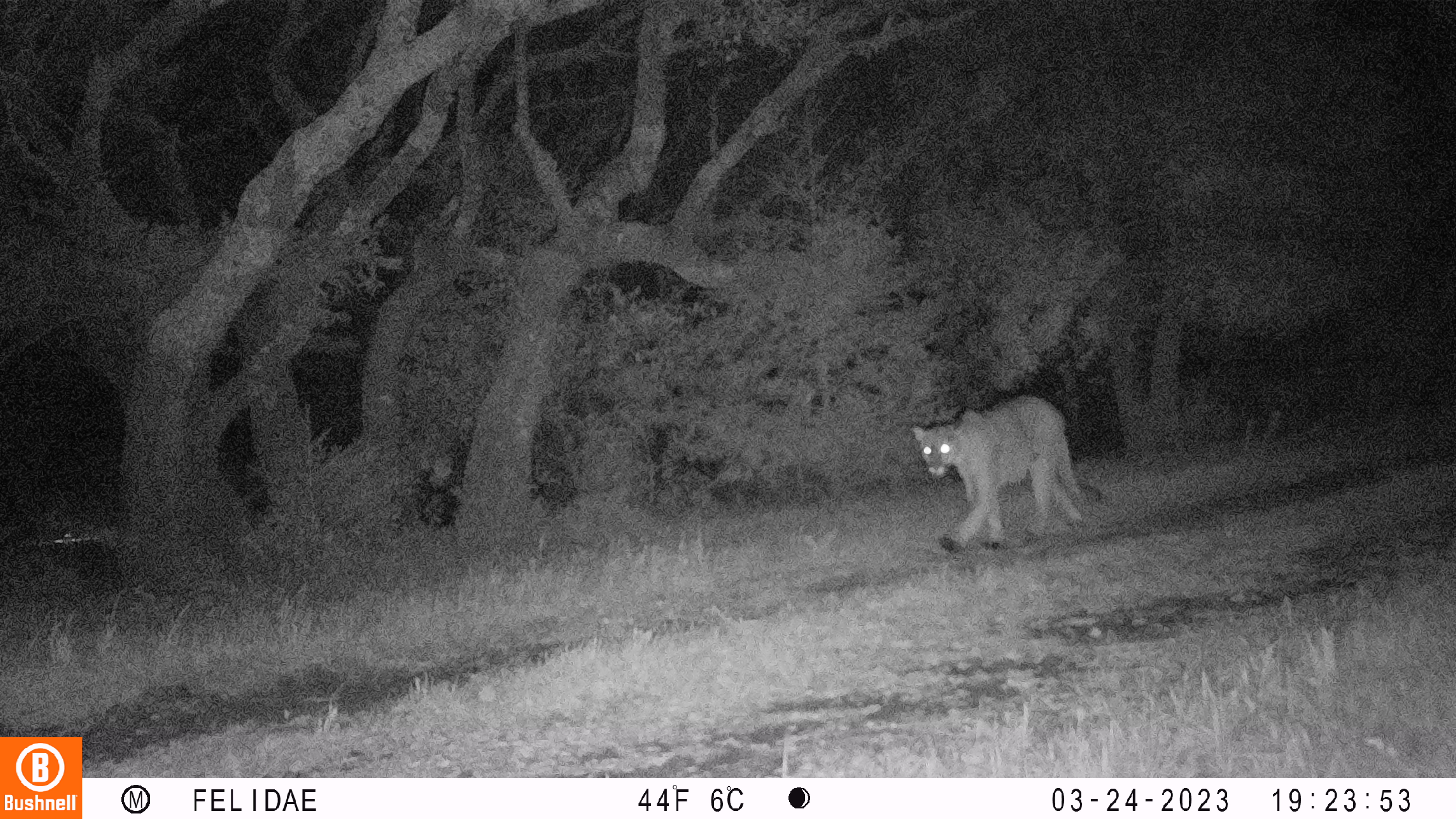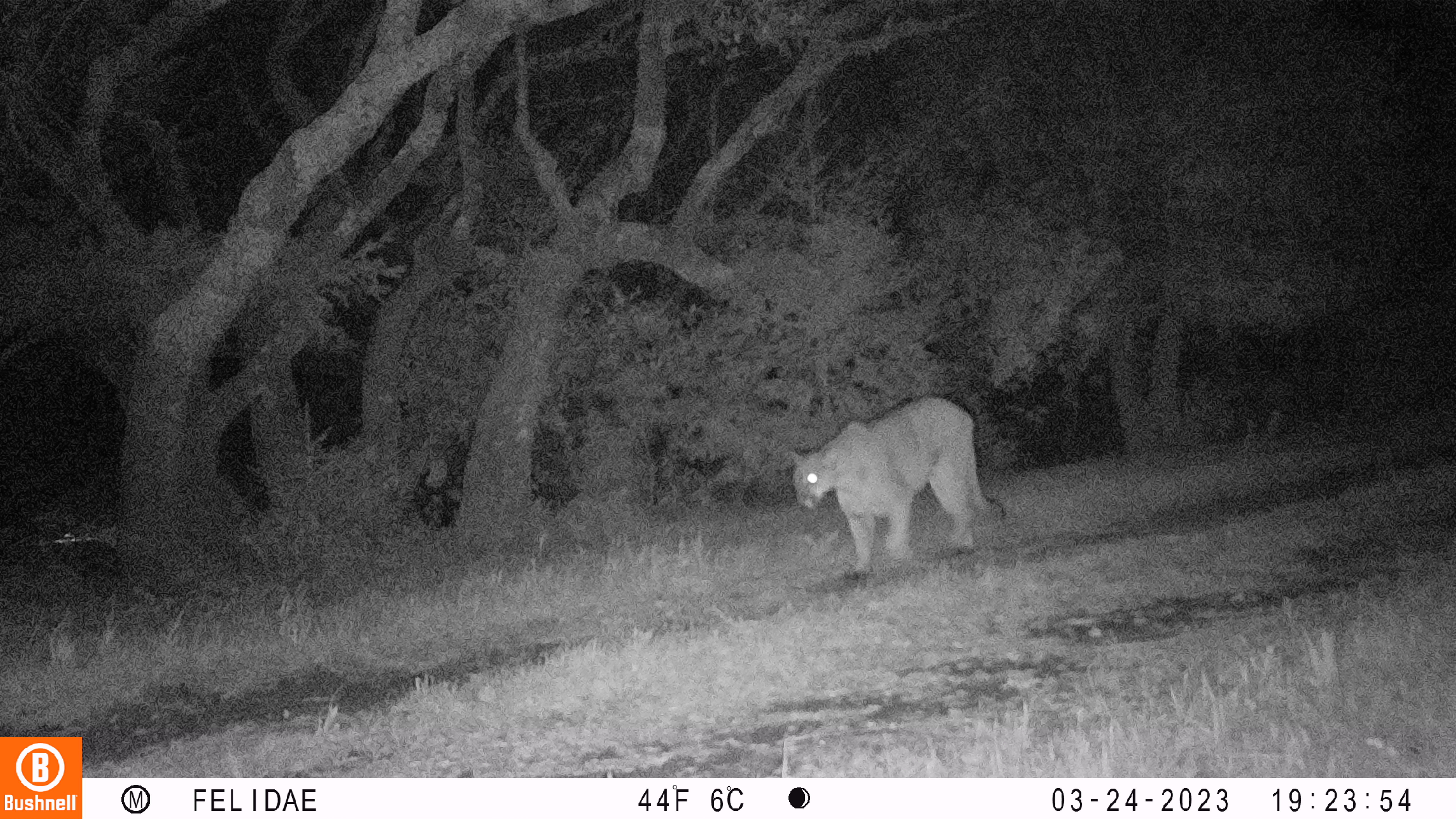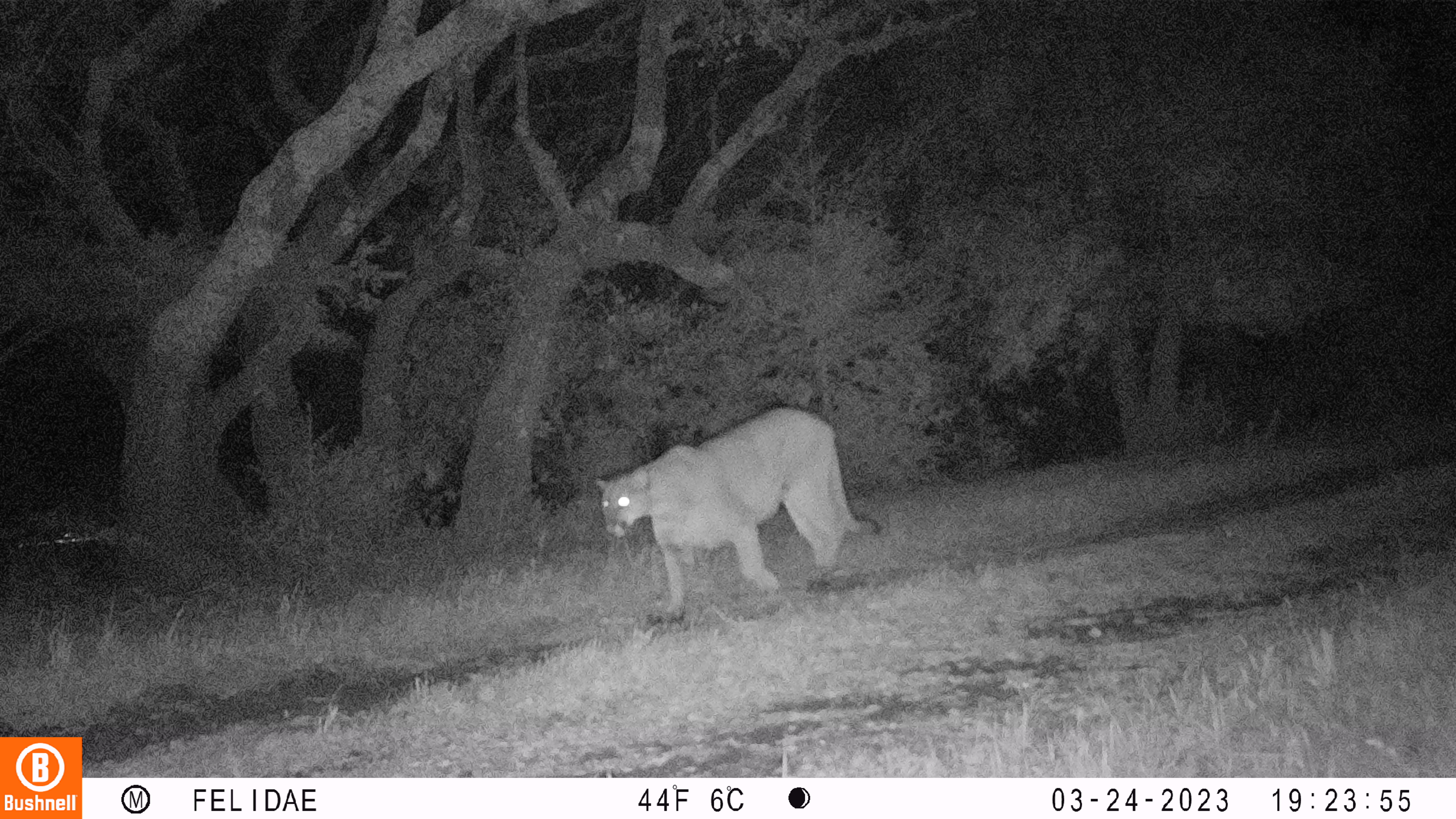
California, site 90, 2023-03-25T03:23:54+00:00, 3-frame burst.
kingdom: Animalia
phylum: Chordata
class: Mammalia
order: Carnivora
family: Felidae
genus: Puma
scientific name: Puma concolor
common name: puma